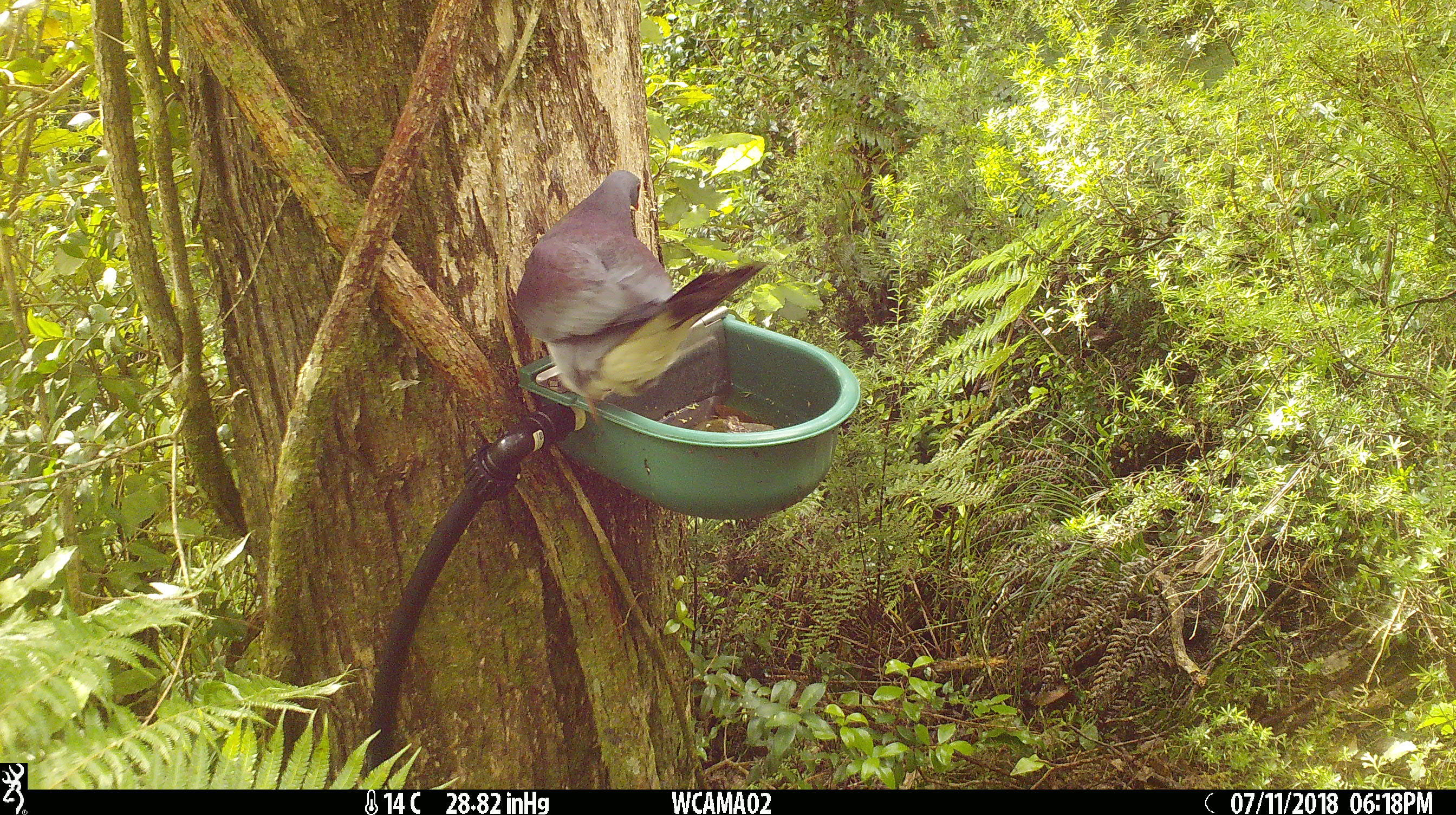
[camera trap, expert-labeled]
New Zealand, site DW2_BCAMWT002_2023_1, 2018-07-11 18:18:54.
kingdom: Animalia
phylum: Chordata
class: Aves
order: Columbiformes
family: Columbidae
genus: Hemiphaga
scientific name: Hemiphaga novaeseelandiae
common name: new zealand pigeon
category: kereru